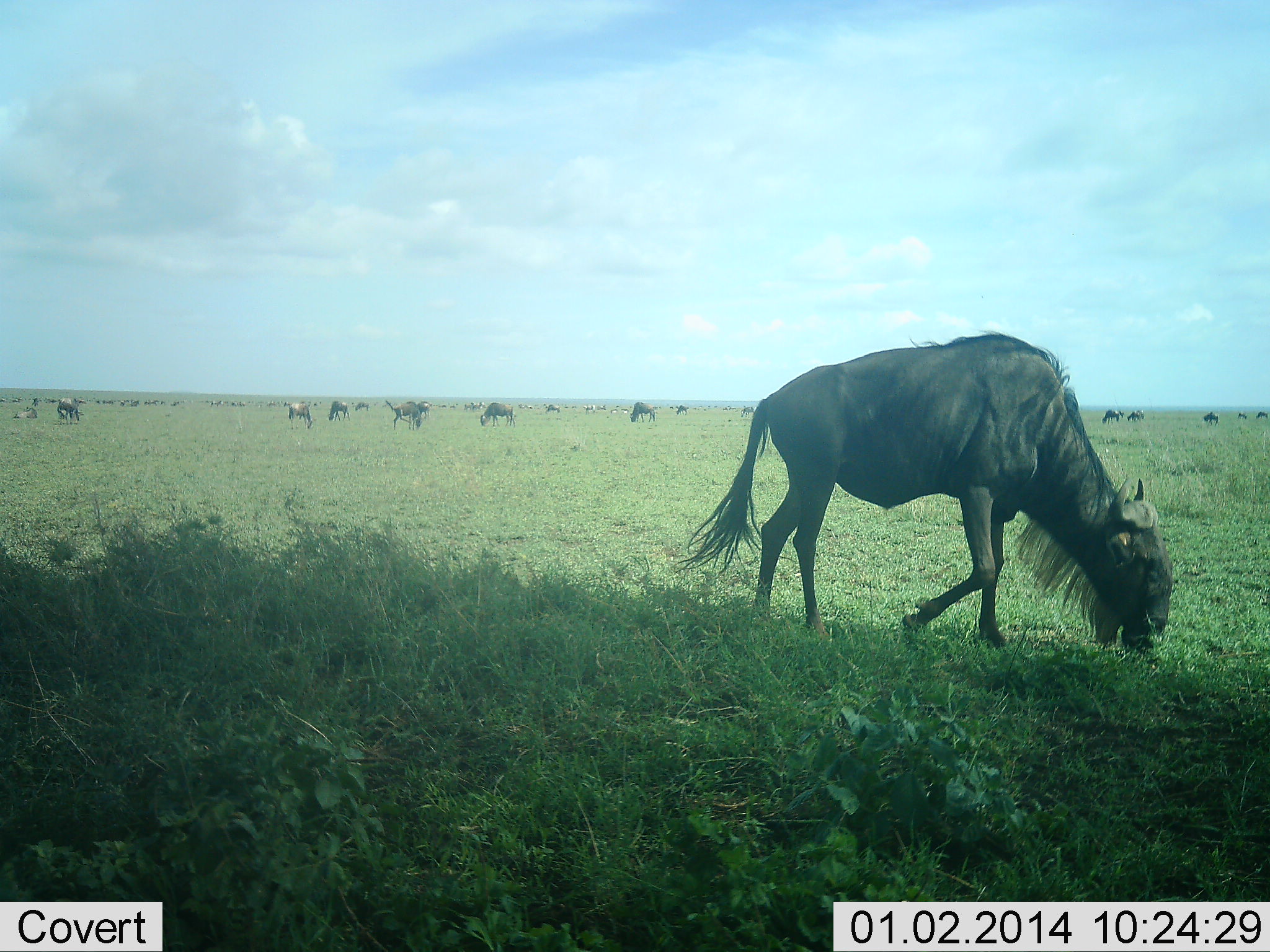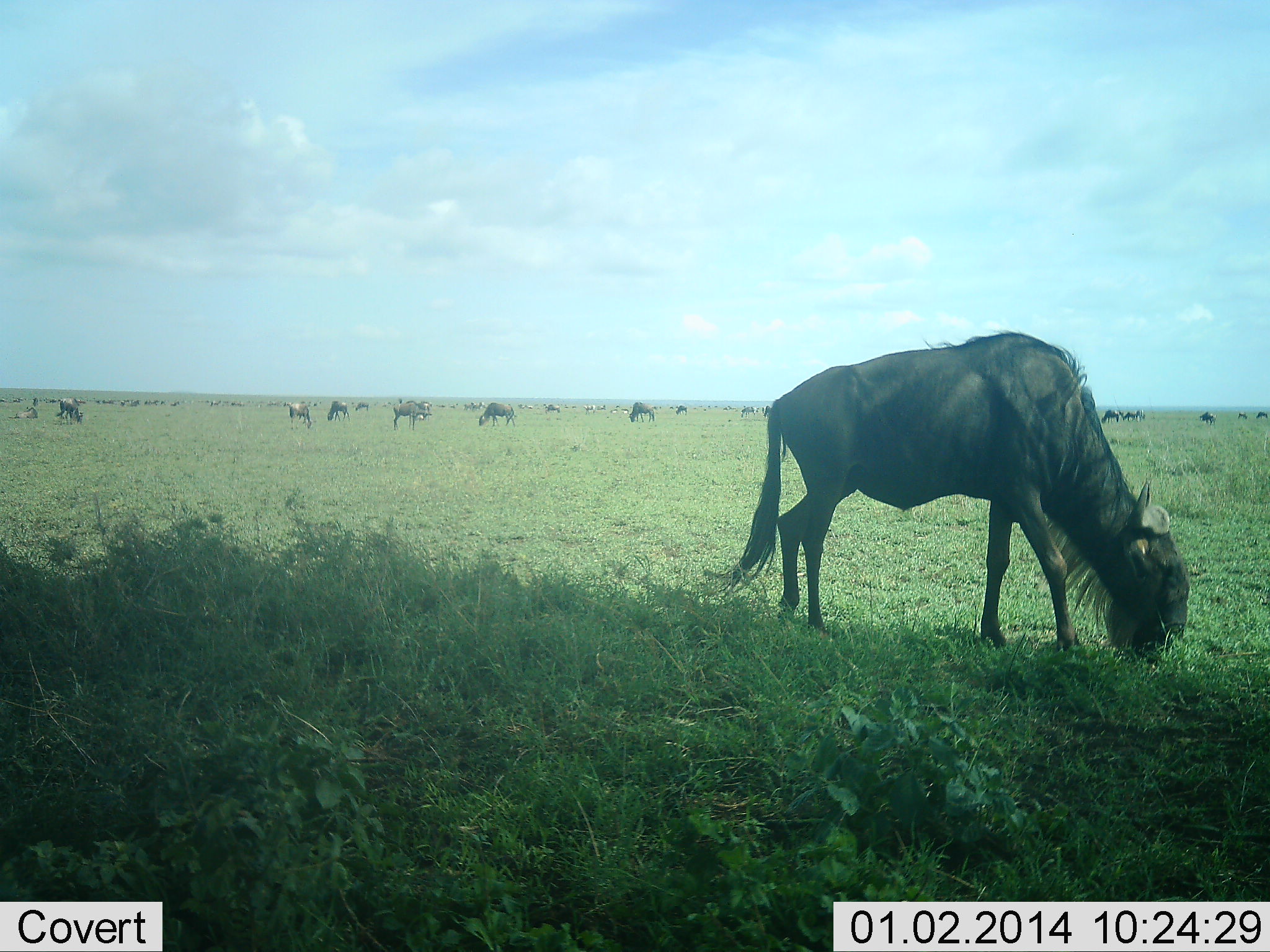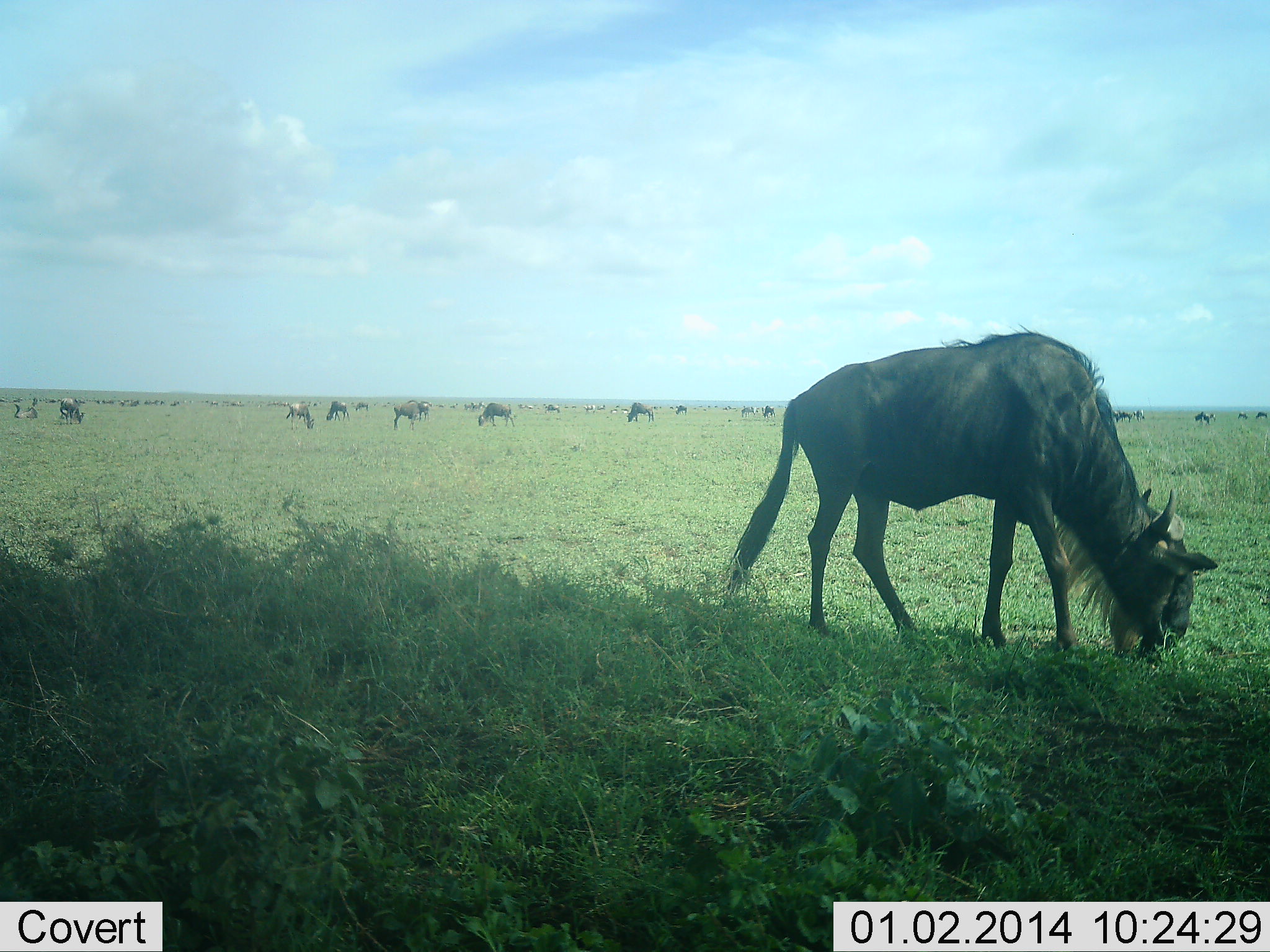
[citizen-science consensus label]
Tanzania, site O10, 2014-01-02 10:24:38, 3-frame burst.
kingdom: Animalia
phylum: Chordata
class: Mammalia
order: Artiodactyla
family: Bovidae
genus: Connochaetes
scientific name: Connochaetes taurinus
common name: blue wildebeest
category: wildebeest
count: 11-50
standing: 20%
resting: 0%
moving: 30%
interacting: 0%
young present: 0%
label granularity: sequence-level